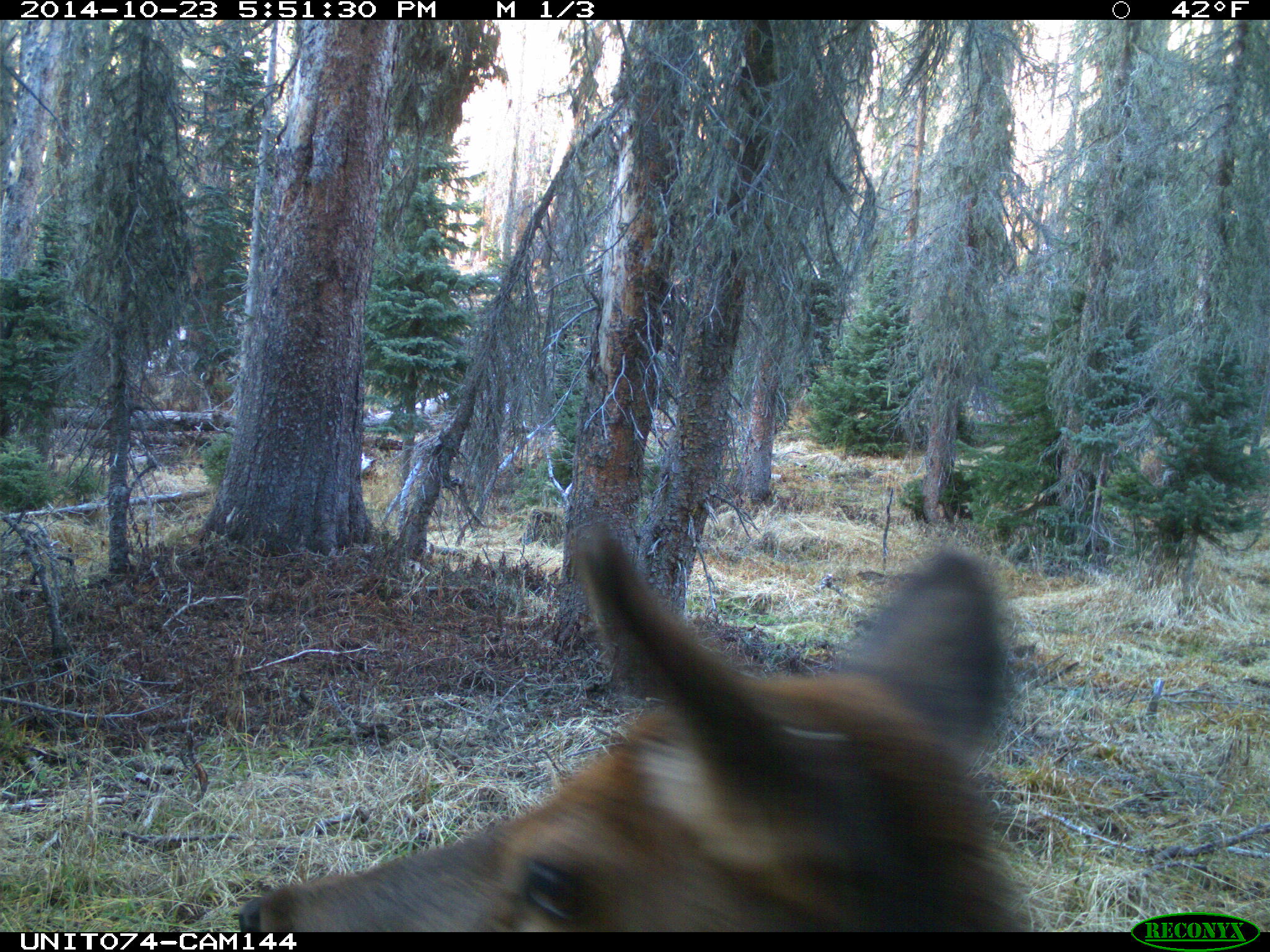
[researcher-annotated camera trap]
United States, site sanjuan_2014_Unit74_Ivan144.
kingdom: Animalia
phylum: Chordata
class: Mammalia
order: Artiodactyla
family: Cervidae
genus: Cervus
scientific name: Cervus elaphus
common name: red deer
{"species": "Cervus elaphus (red deer)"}